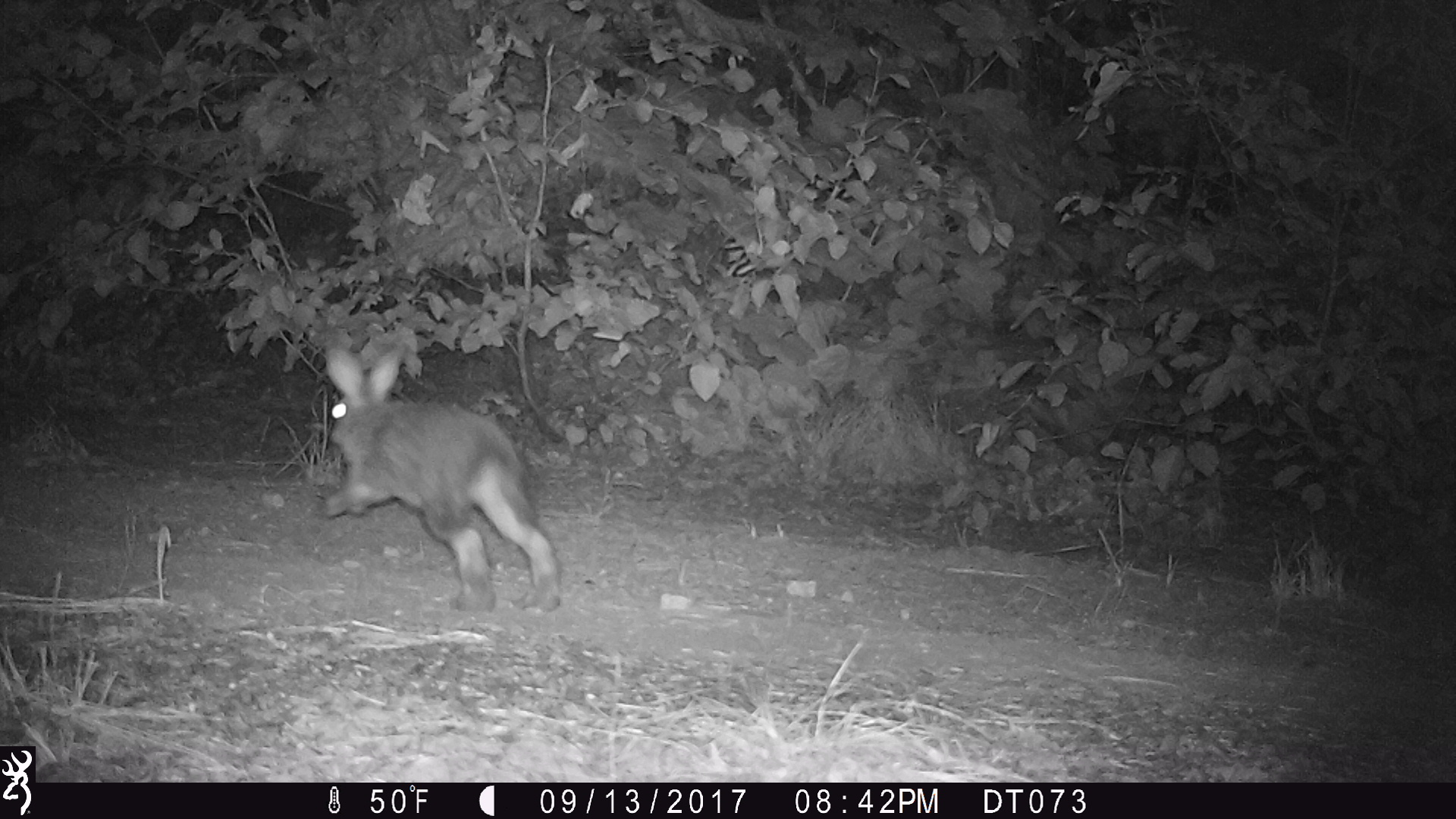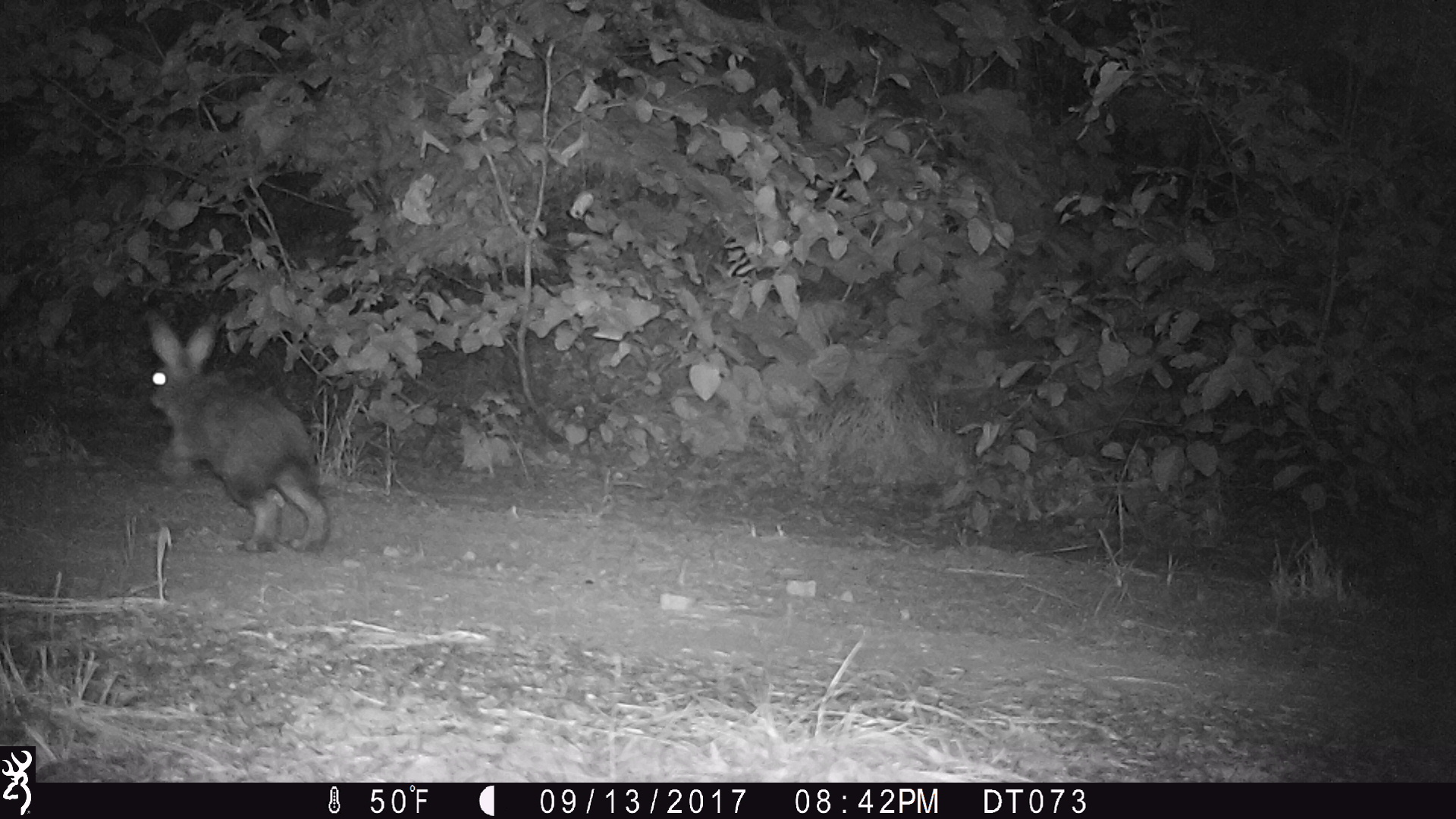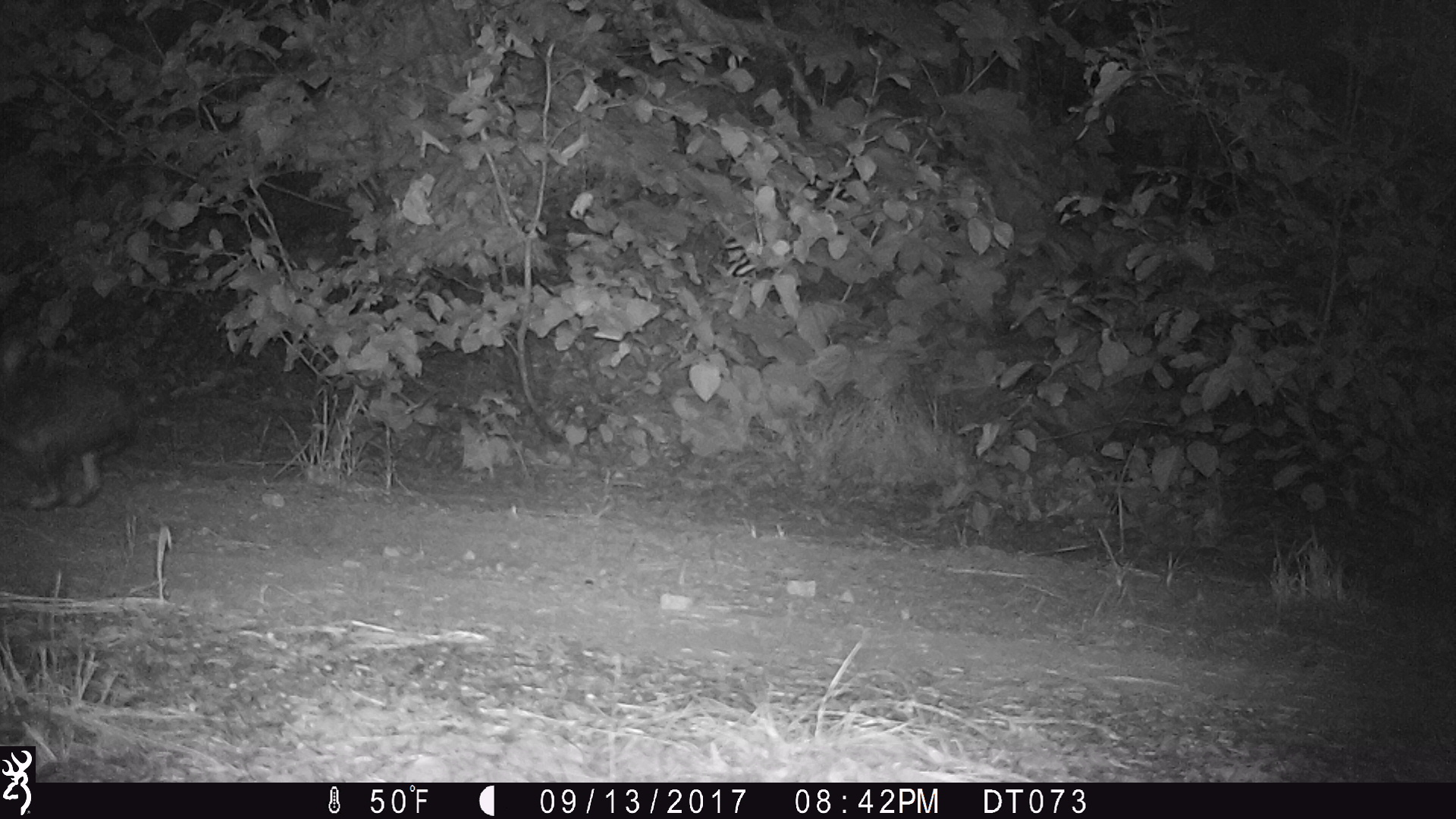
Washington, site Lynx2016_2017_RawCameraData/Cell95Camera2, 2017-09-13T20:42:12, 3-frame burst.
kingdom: Animalia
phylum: Chordata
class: Mammalia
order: Lagomorpha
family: Leporidae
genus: Lepus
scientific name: Lepus americanus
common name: snowshoe hare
Lepus americanus (snowshoe hare). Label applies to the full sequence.